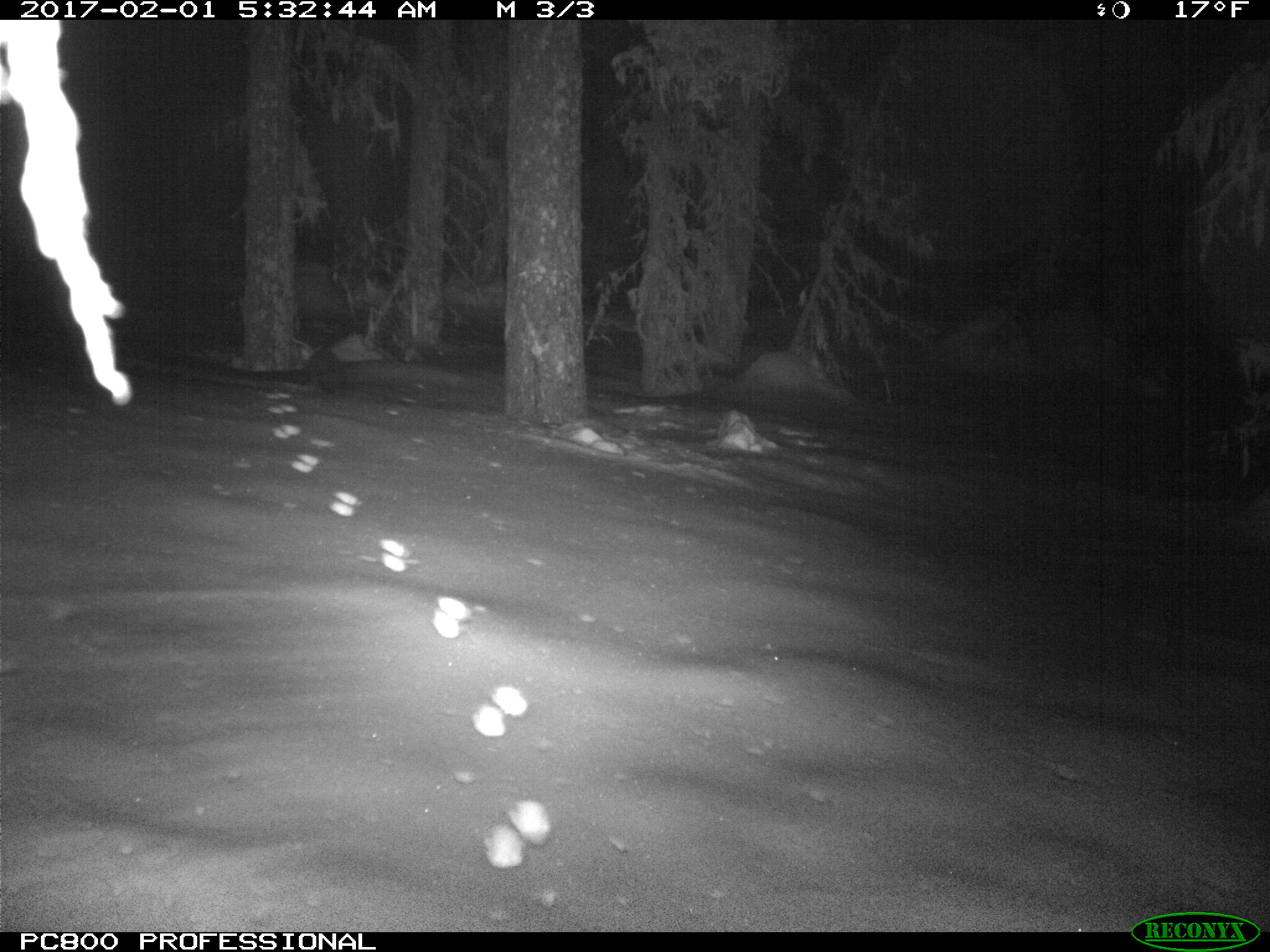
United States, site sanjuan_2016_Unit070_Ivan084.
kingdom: Animalia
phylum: Chordata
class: Mammalia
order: Carnivora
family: Mustelidae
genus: Martes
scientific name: Martes americana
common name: american marten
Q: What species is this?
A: Martes americana (american marten).